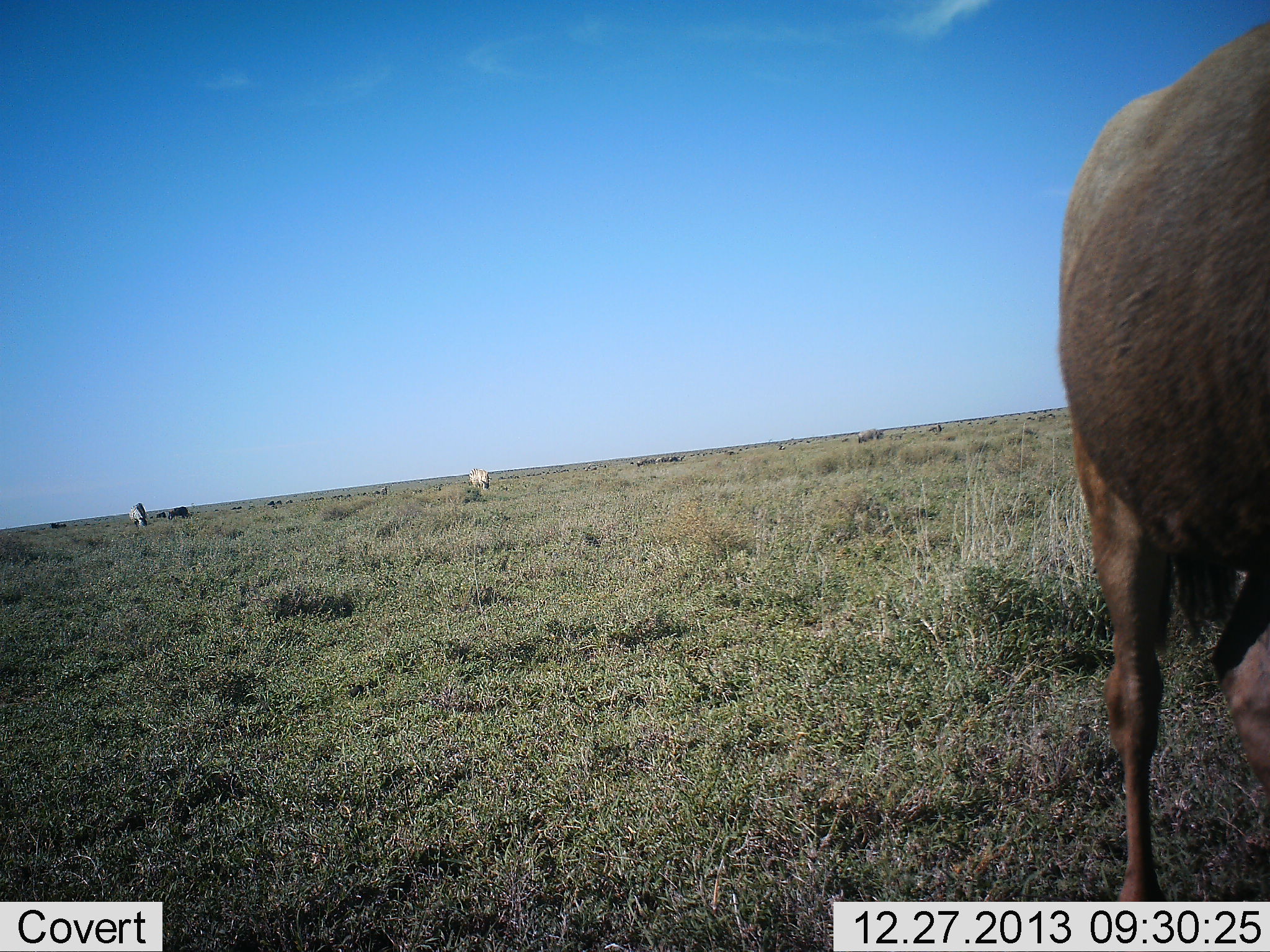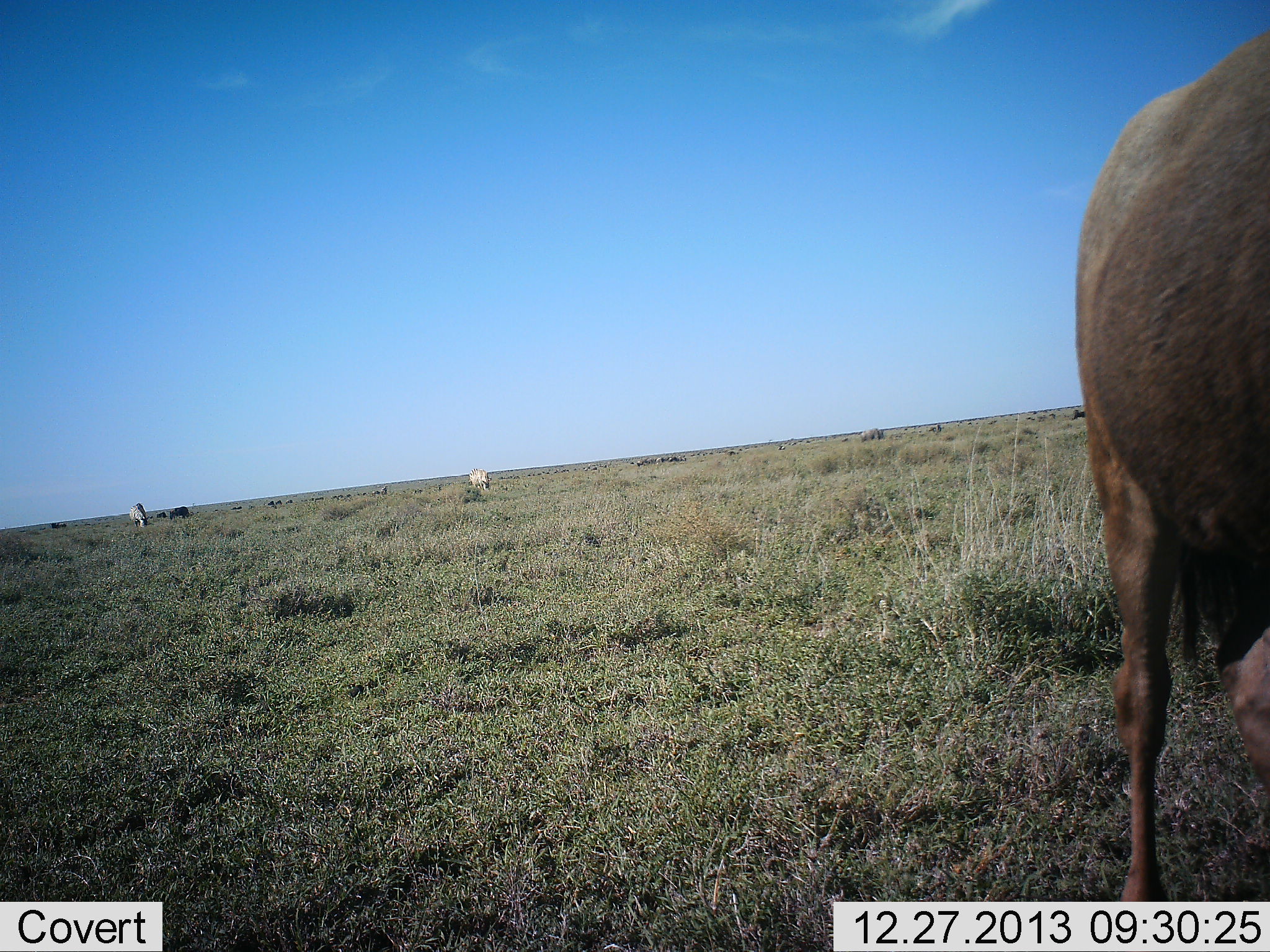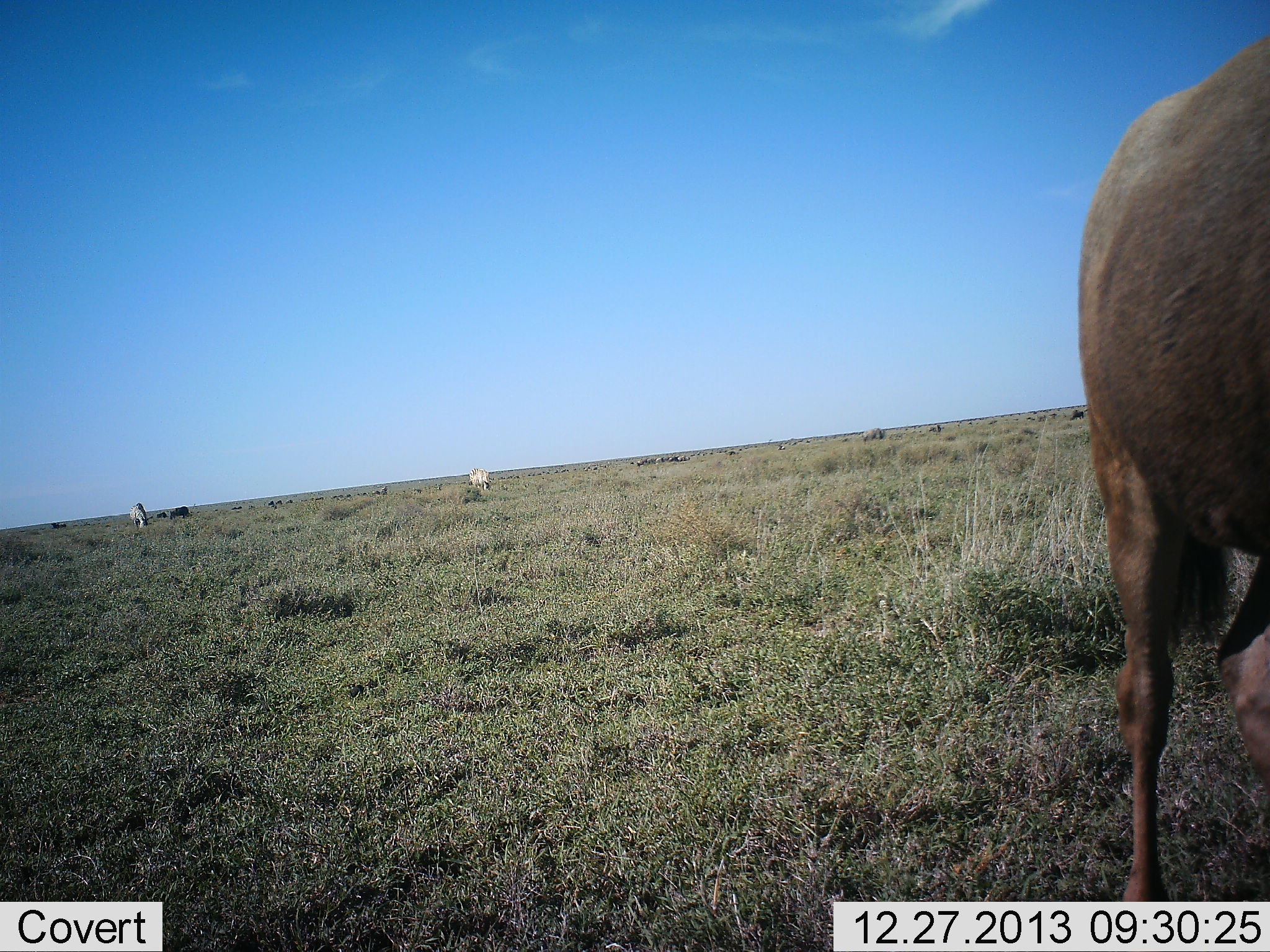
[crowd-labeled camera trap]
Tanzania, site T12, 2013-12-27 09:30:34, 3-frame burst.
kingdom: Animalia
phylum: Chordata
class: Mammalia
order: Artiodactyla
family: Bovidae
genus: Connochaetes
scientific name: Connochaetes taurinus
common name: blue wildebeest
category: wildebeest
Wildebeest (blue wildebeest) (Connochaetes taurinus), count 1. Behavior (volunteer vote fractions): standing 75%, resting 0%, moving 17%, interacting 0%. Young present (vote fraction): 0%. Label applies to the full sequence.